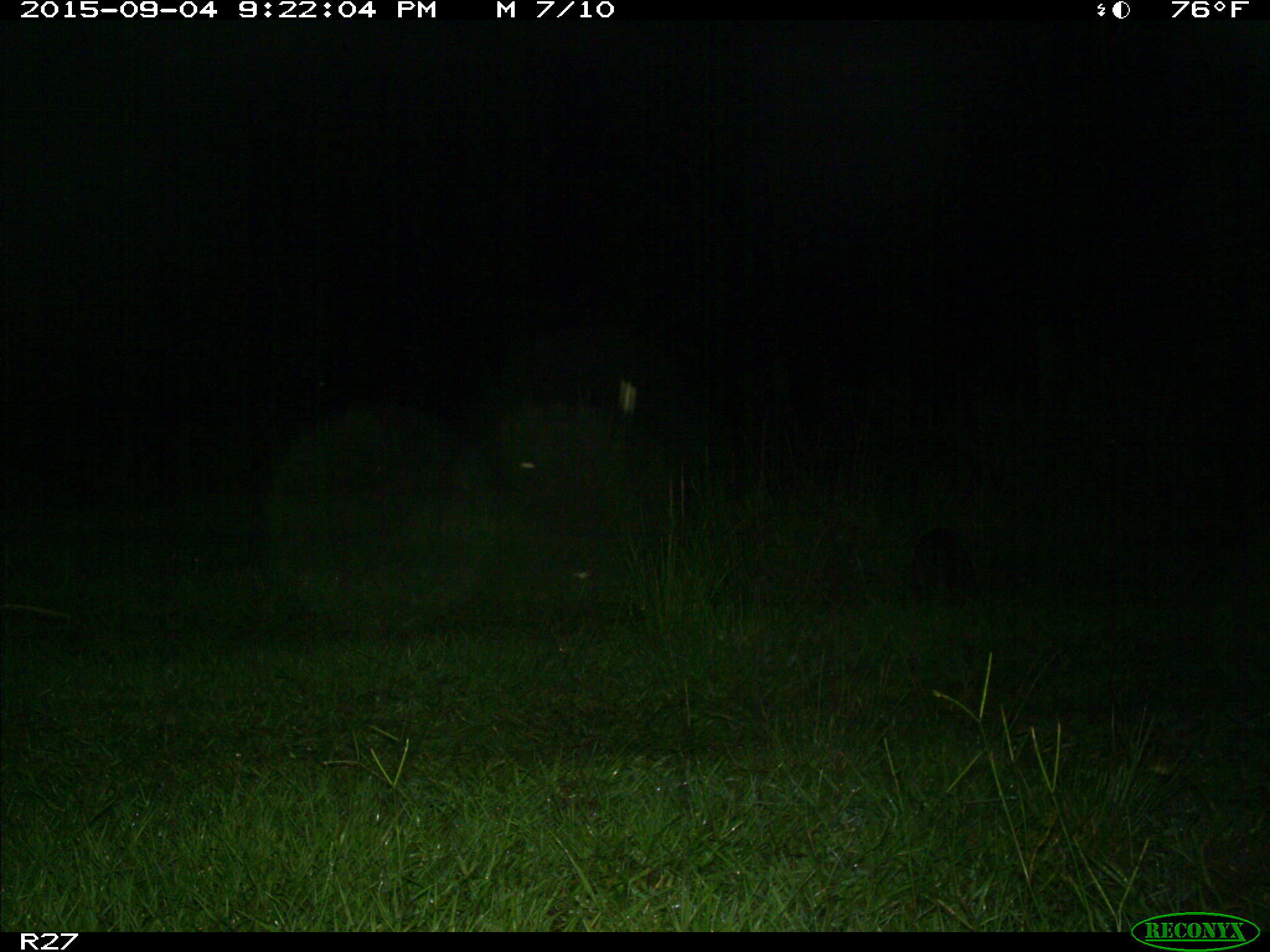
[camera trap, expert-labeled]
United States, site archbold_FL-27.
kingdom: Animalia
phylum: Chordata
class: Mammalia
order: Carnivora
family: Procyonidae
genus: Procyon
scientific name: Procyon lotor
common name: common raccoon